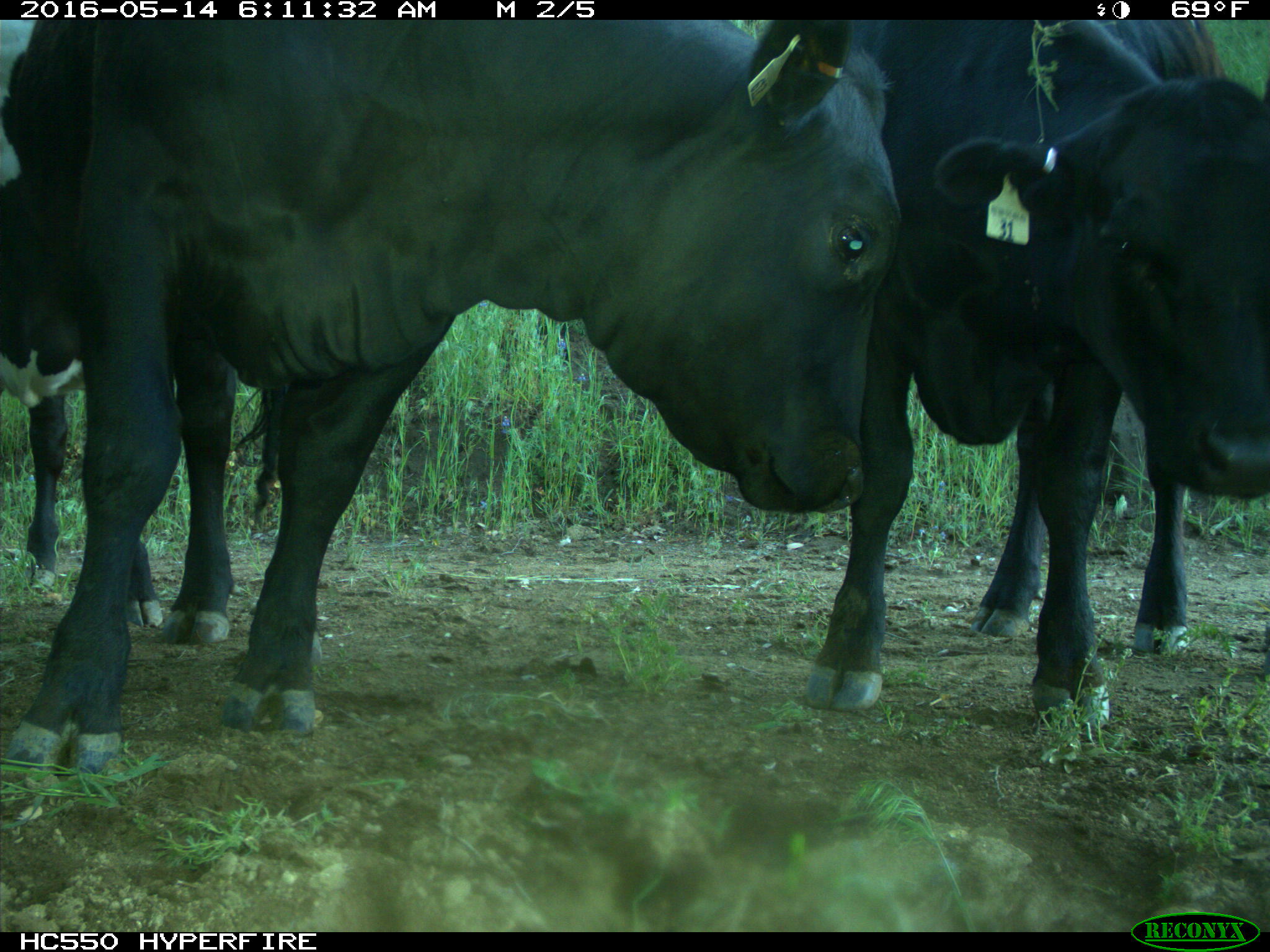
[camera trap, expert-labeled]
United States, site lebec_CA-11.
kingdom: Animalia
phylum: Chordata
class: Mammalia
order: Artiodactyla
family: Bovidae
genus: Bos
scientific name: Bos taurus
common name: domestic cow